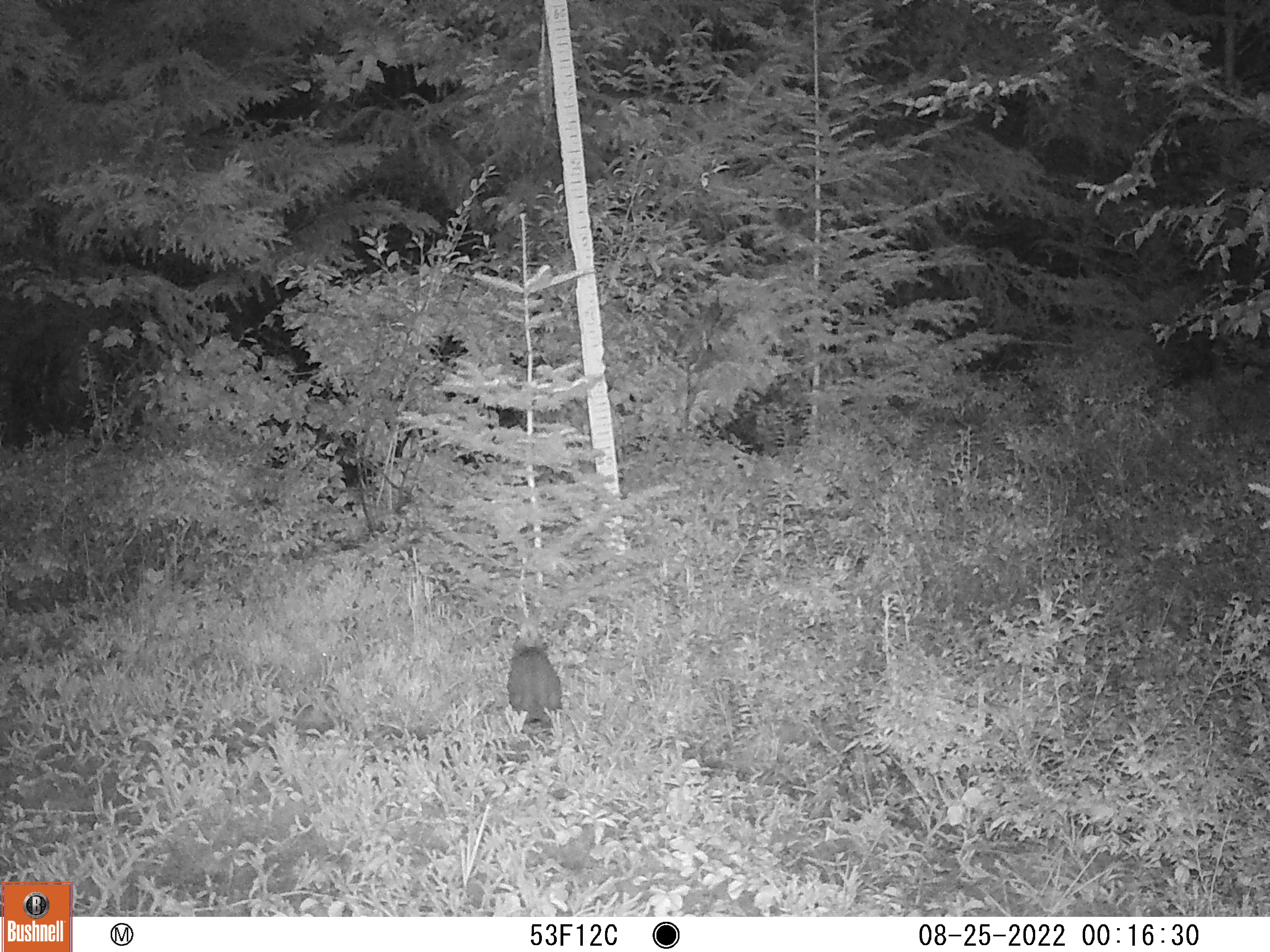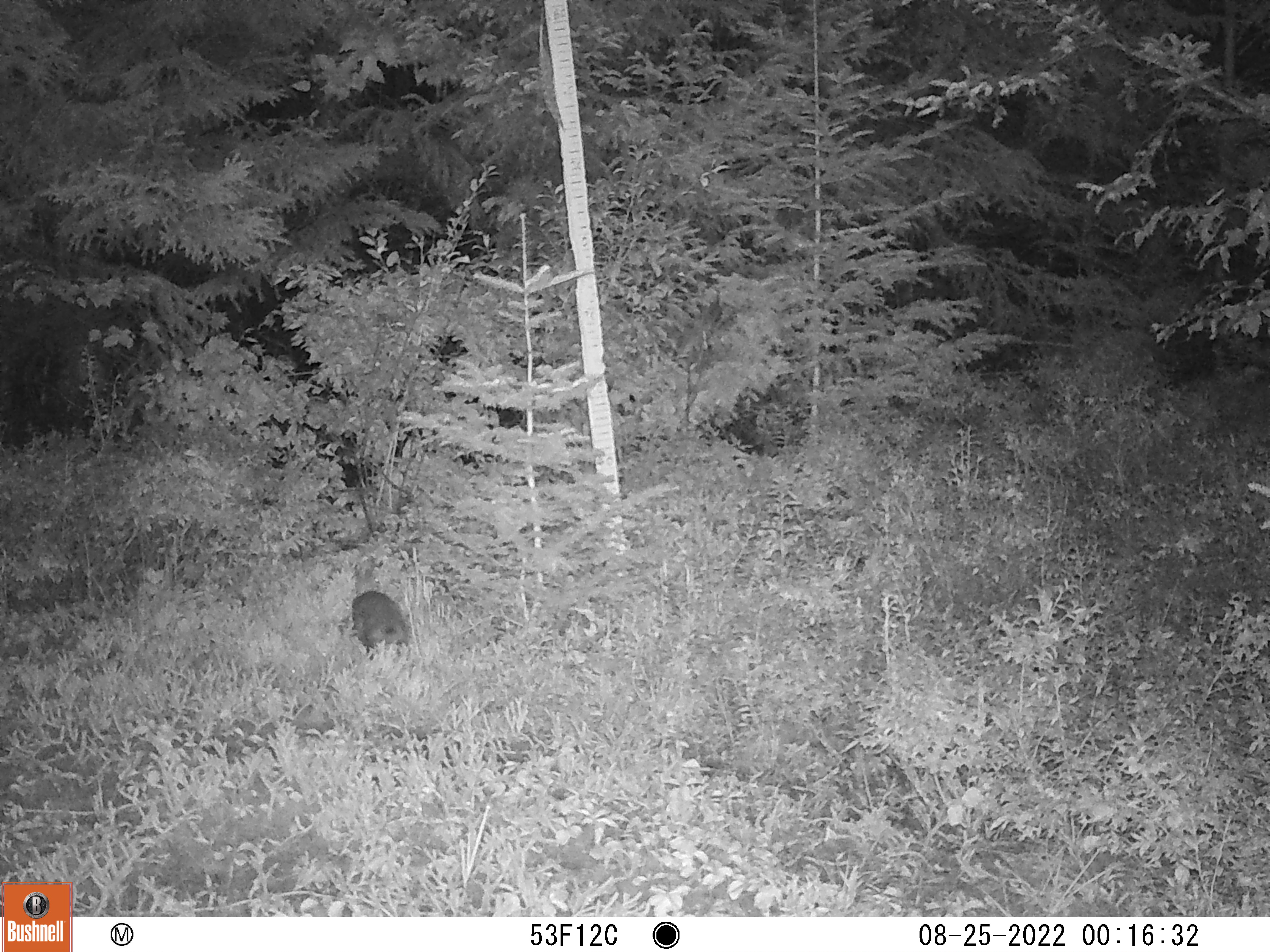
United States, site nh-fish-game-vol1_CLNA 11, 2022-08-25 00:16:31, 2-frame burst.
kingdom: Animalia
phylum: Chordata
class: Mammalia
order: Lagomorpha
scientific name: Lagomorpha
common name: rabbit or hare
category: rabbit or hare sp.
Rabbit or hare sp. (rabbit or hare) (Lagomorpha).